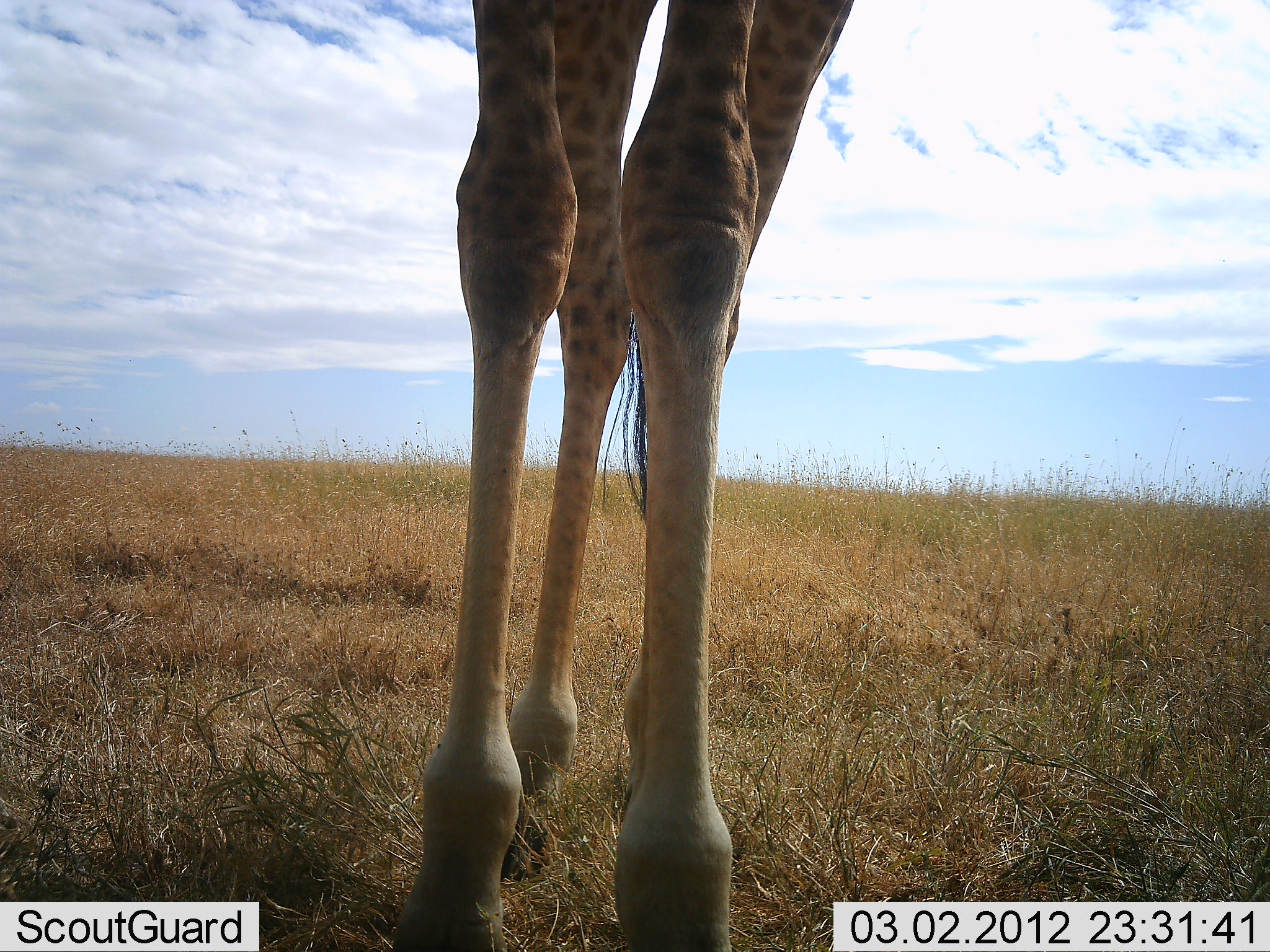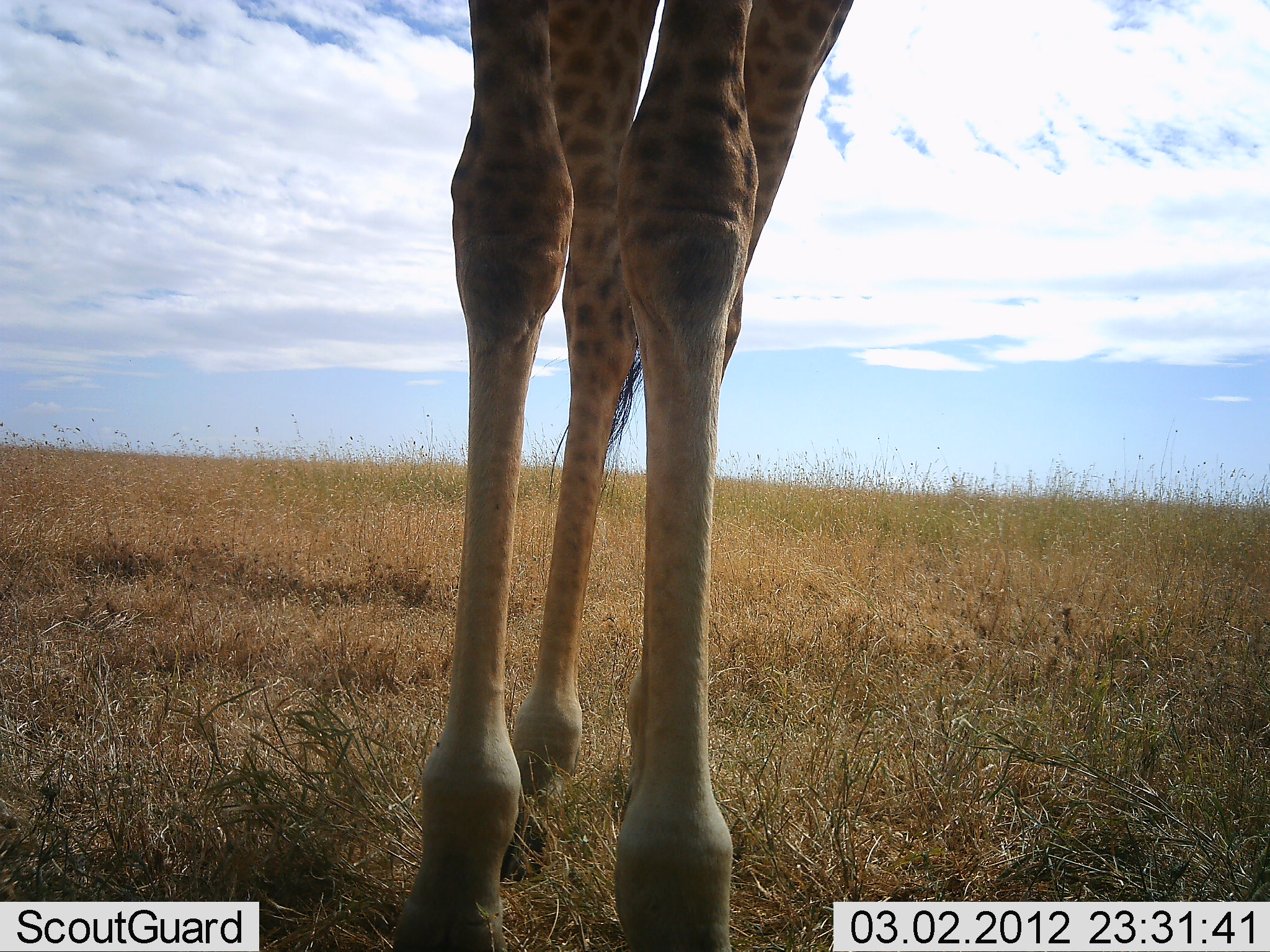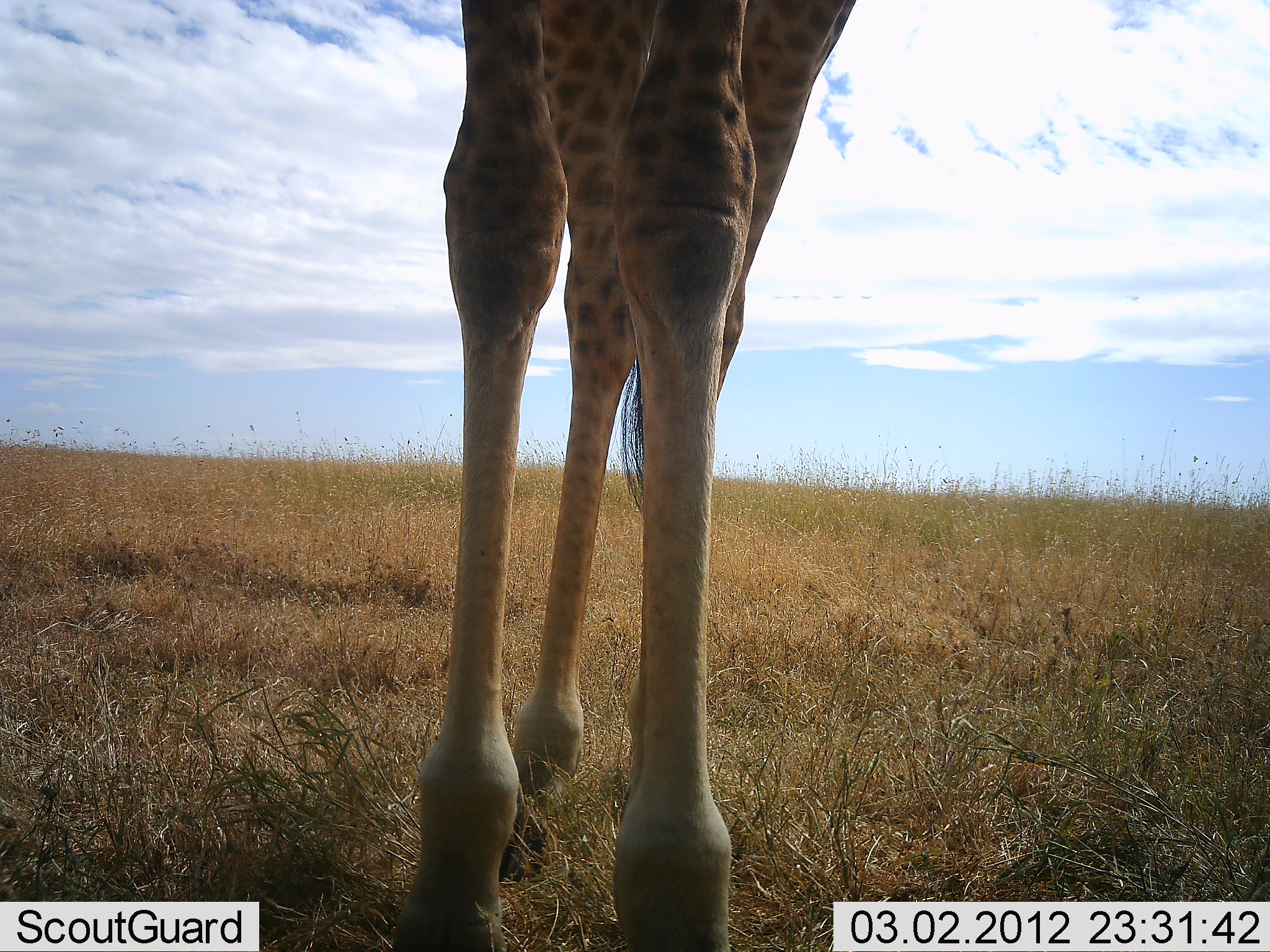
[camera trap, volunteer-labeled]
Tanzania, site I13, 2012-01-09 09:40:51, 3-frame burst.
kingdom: Animalia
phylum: Chordata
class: Mammalia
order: Artiodactyla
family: Giraffidae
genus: Giraffa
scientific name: Giraffa camelopardalis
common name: giraffe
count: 1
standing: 100%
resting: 0%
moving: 0%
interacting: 0%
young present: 0%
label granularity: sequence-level